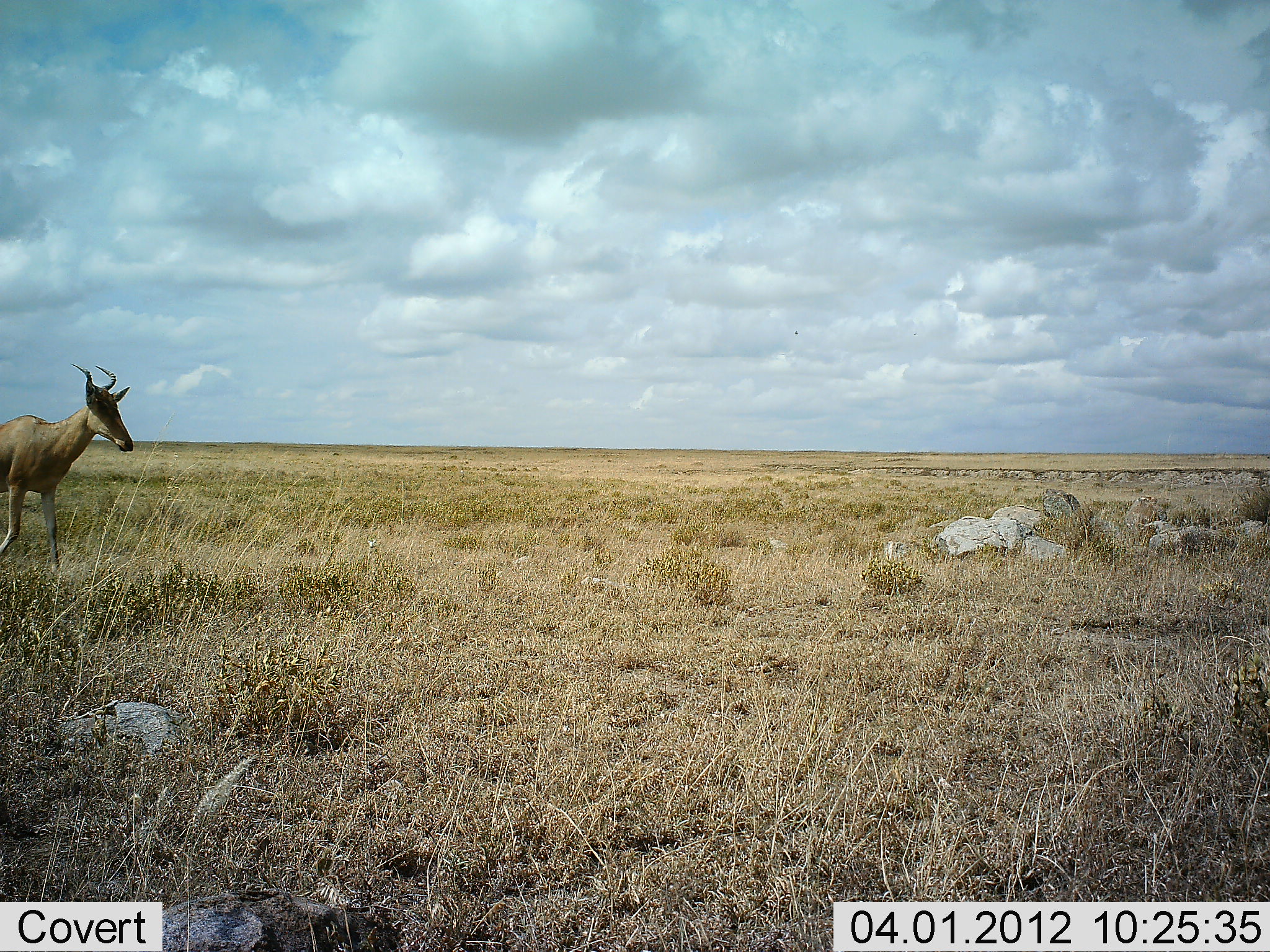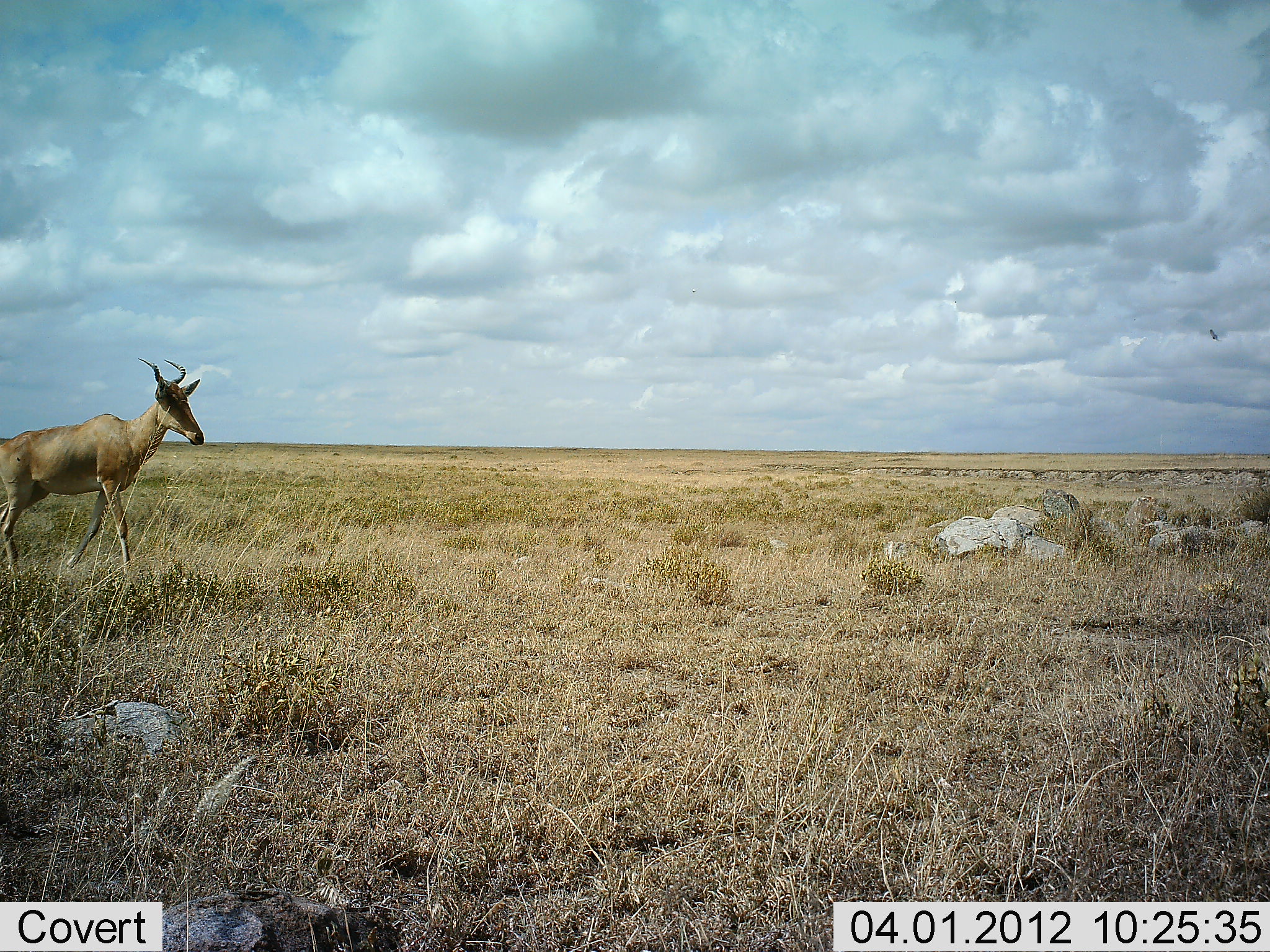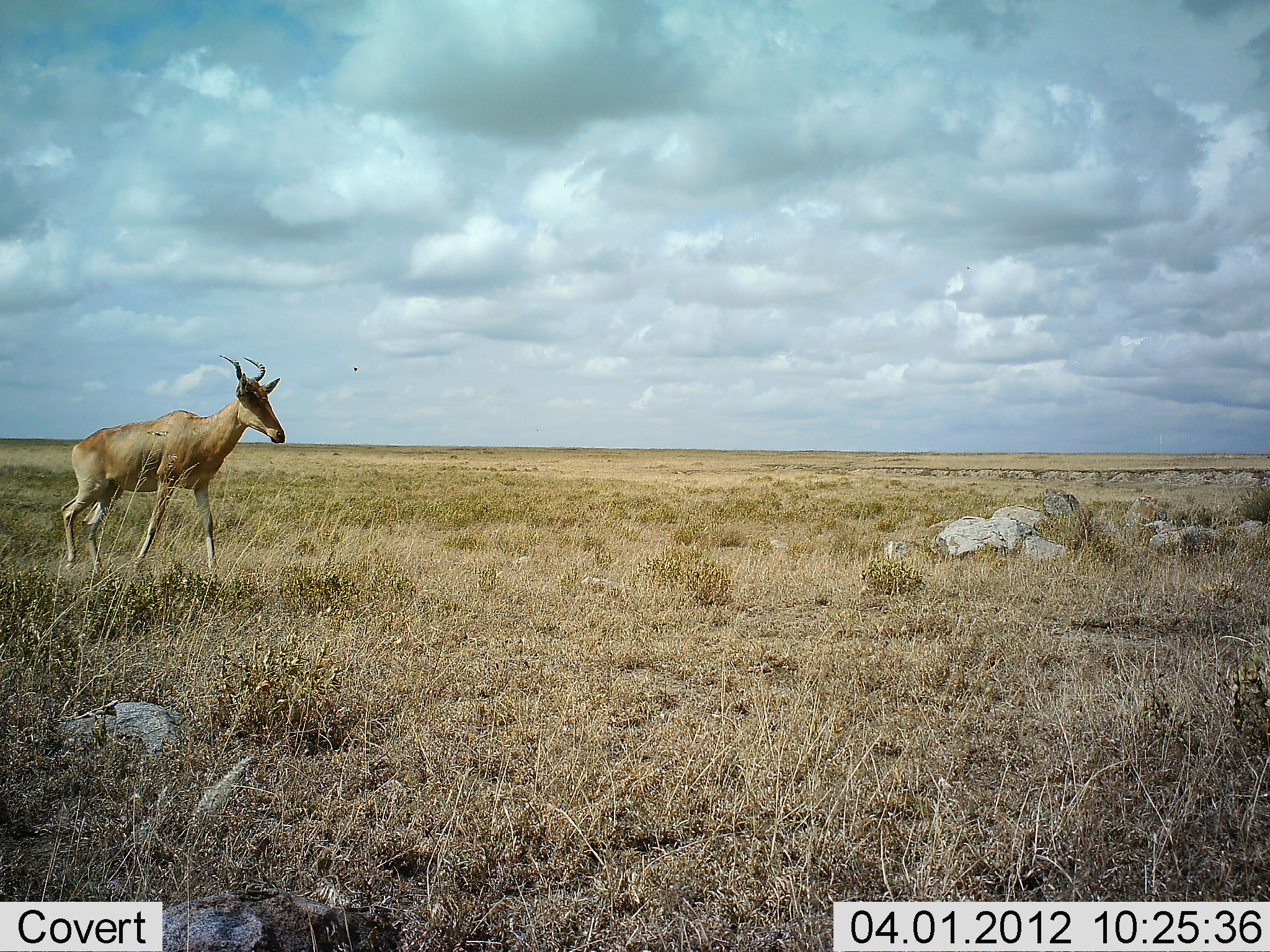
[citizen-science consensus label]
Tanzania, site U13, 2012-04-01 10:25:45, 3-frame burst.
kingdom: Animalia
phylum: Chordata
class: Mammalia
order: Artiodactyla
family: Bovidae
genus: Alcelaphus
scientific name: Alcelaphus buselaphus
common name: hartebeest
Hartebeest (Alcelaphus buselaphus), count 1. Behavior (volunteer vote fractions): standing 0%, resting 0%, moving 100%, interacting 0%. Young present (vote fraction): 0%. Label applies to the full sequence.